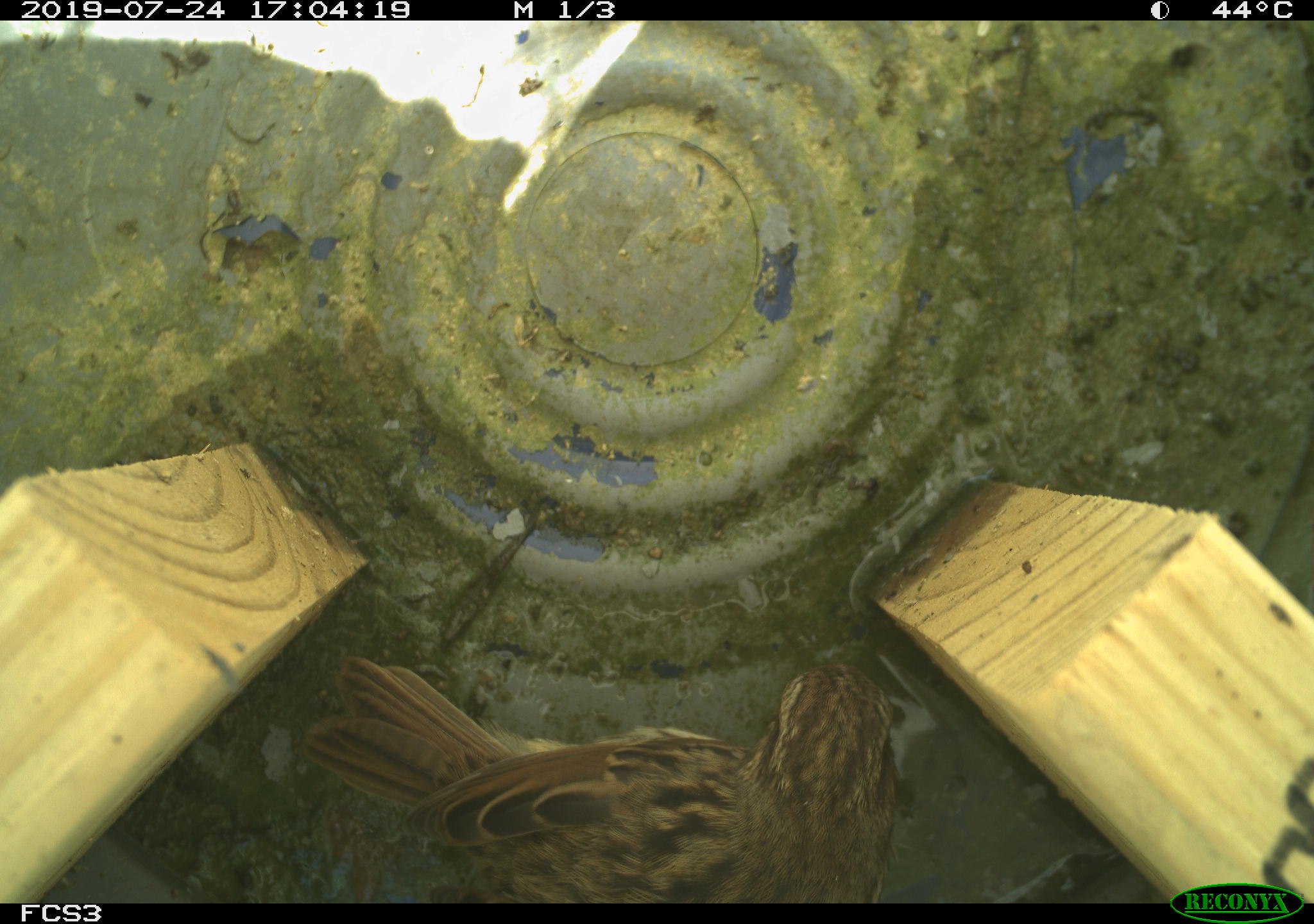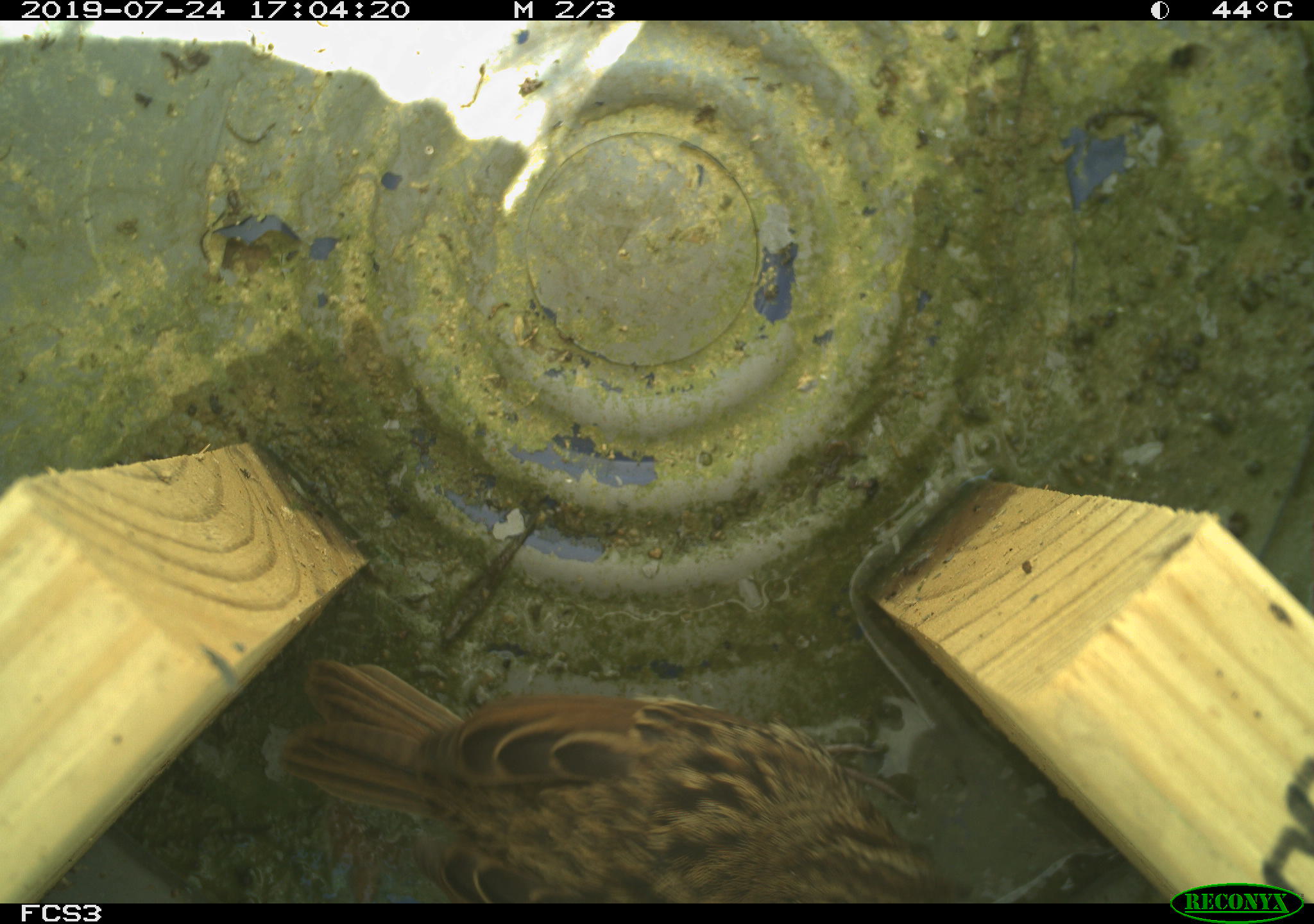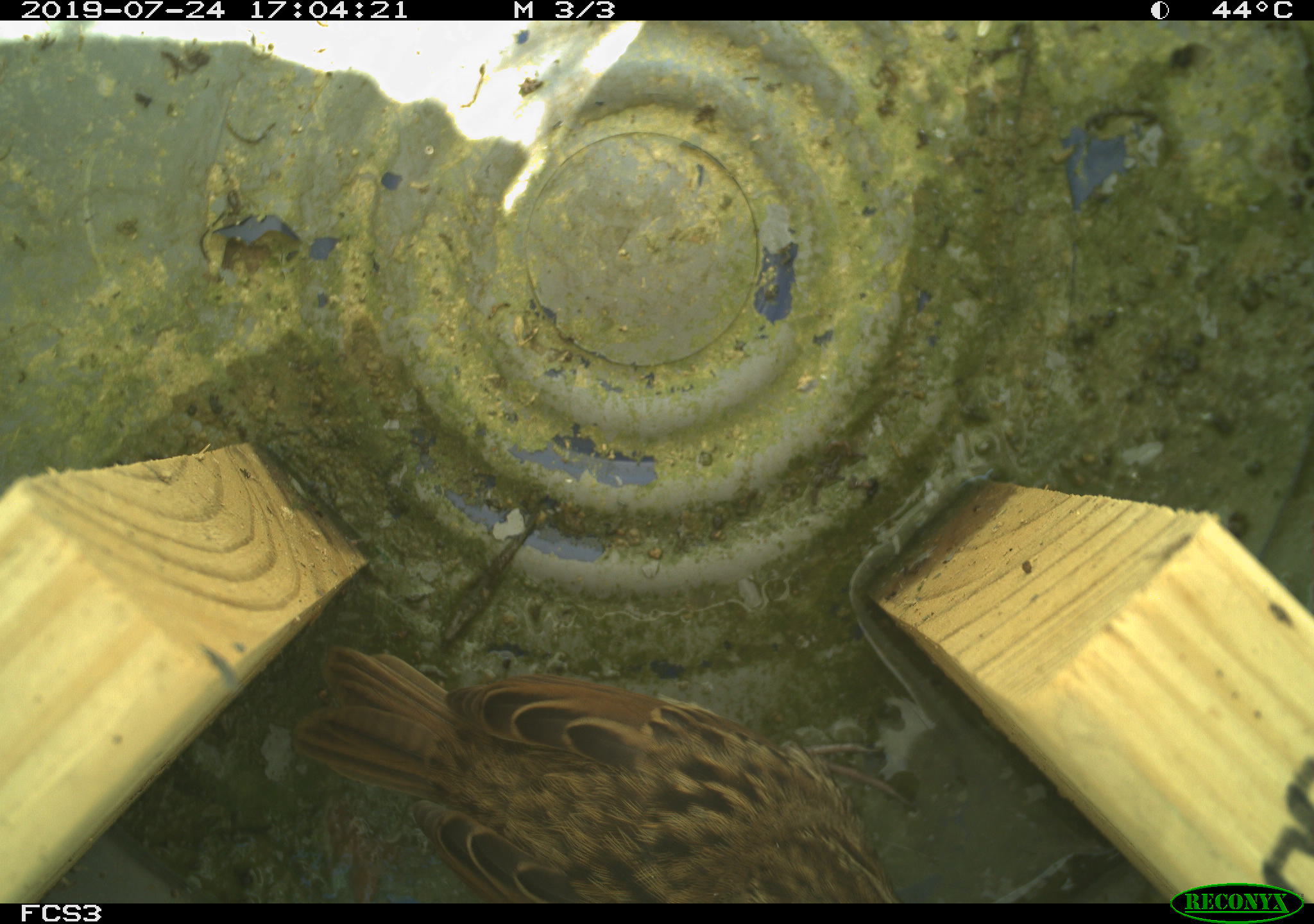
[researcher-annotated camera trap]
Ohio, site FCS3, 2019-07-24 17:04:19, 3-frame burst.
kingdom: Animalia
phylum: Chordata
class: Aves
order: Passeriformes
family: Passerellidae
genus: Melospiza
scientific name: Melospiza melodia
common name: song sparrow